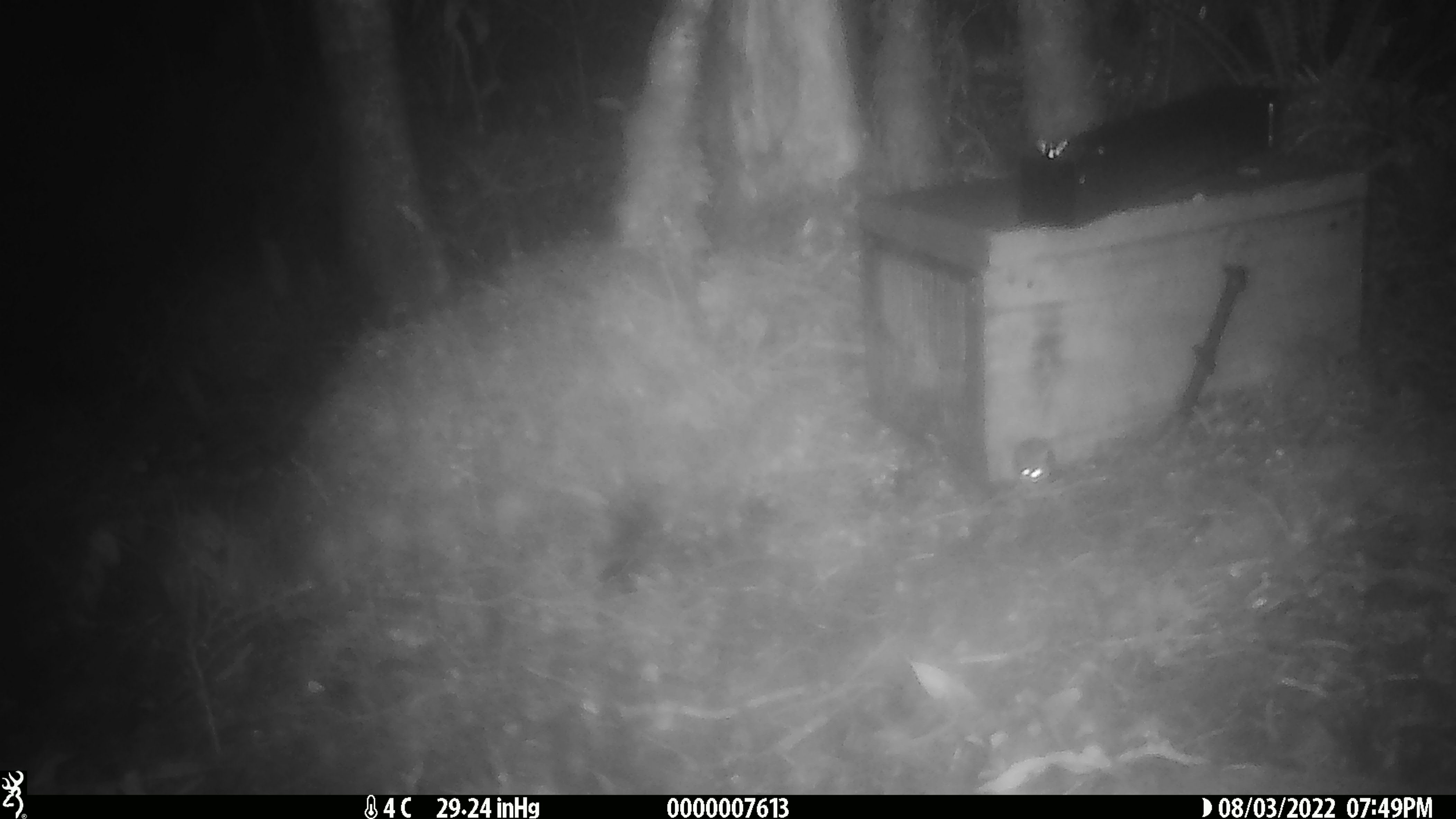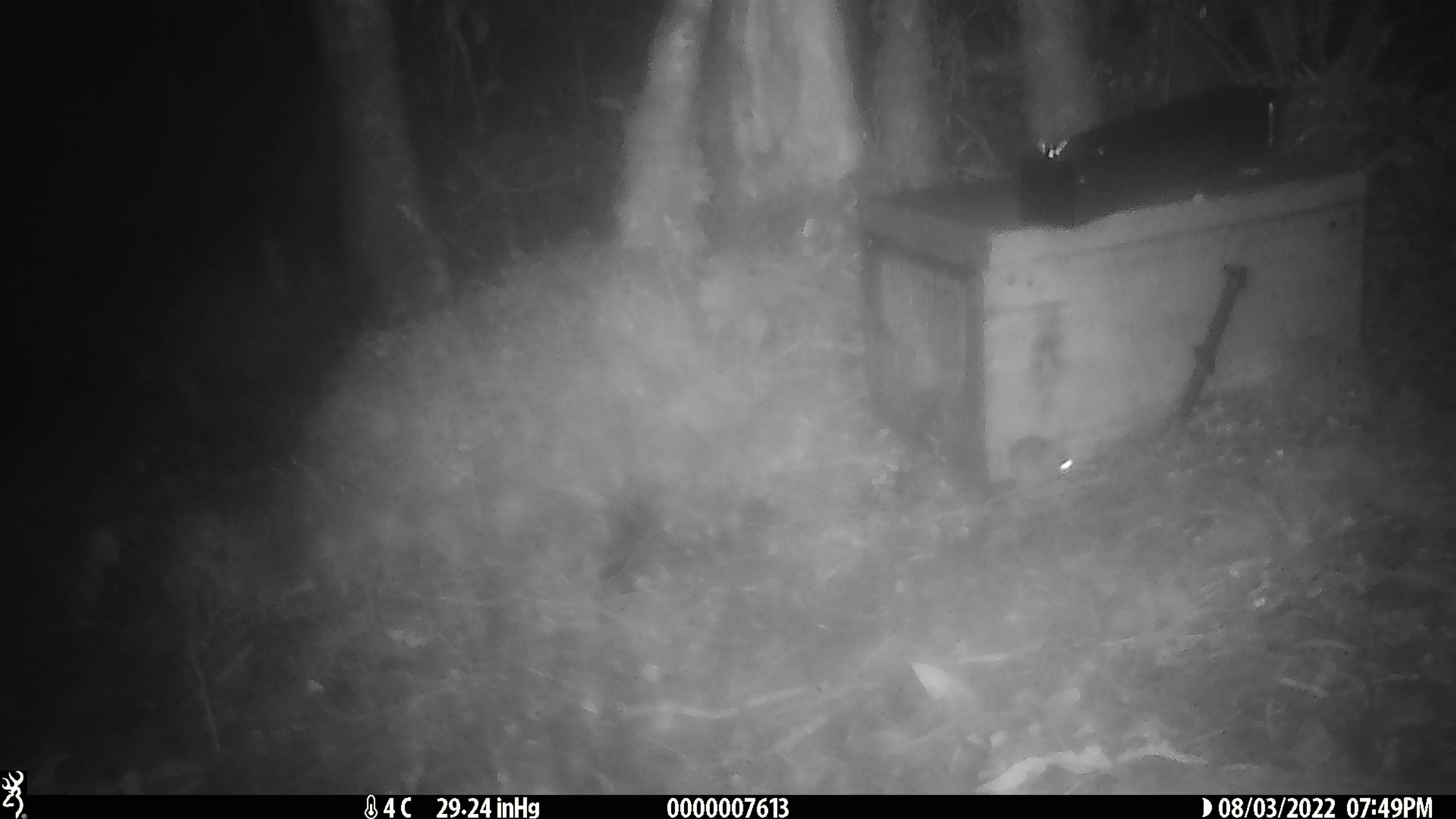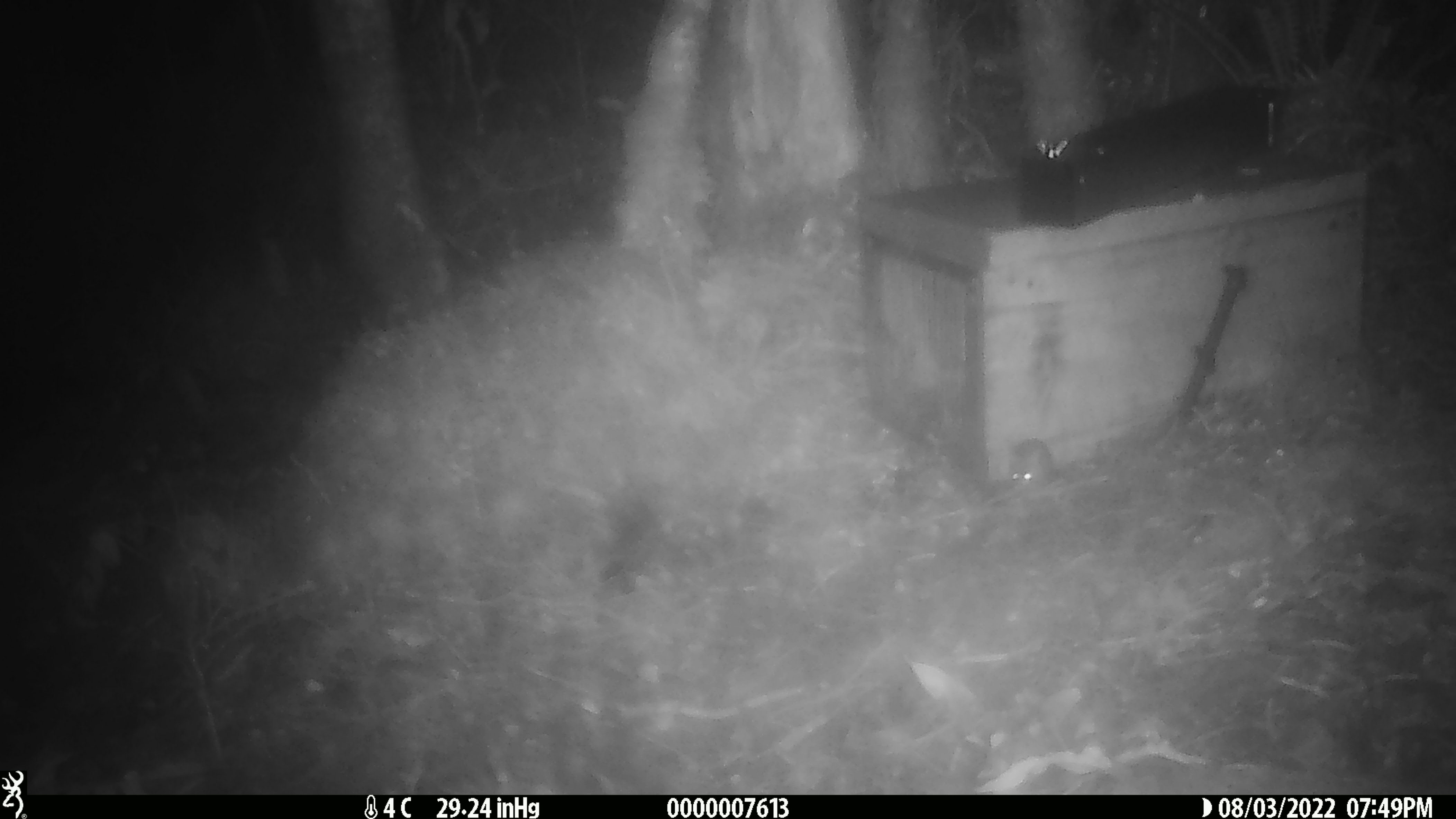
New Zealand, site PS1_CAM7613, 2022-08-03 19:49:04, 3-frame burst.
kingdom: Animalia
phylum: Chordata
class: Mammalia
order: Rodentia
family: Muridae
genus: Mus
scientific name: Mus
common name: mouse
Mouse (Mus).